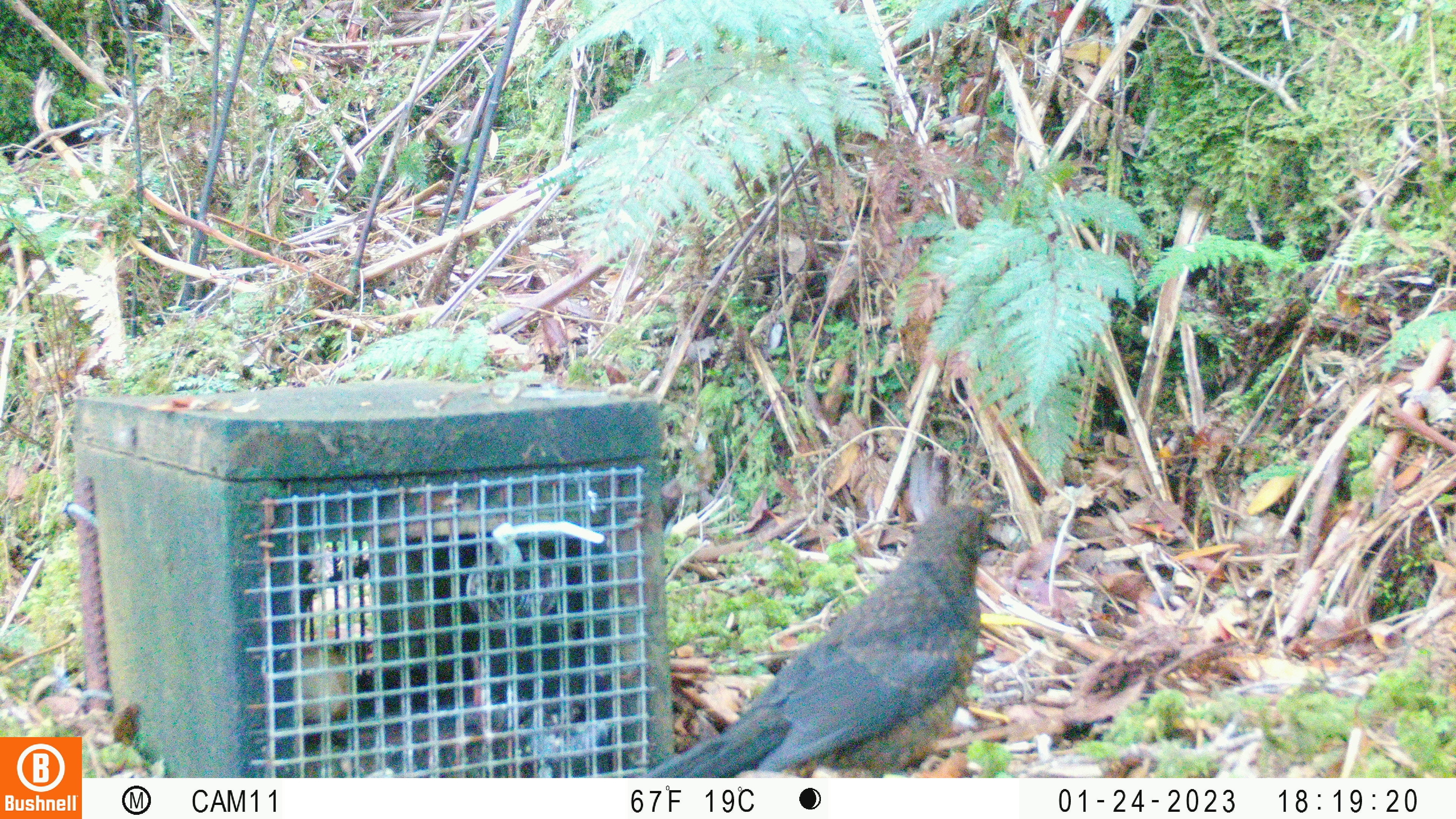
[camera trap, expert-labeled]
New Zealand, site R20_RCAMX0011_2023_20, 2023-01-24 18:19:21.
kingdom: Animalia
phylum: Chordata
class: Aves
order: Passeriformes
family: Turdidae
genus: Turdus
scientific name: Turdus merula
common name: eurasian blackbird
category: blackbird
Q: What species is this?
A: Blackbird (eurasian blackbird) (Turdus merula).